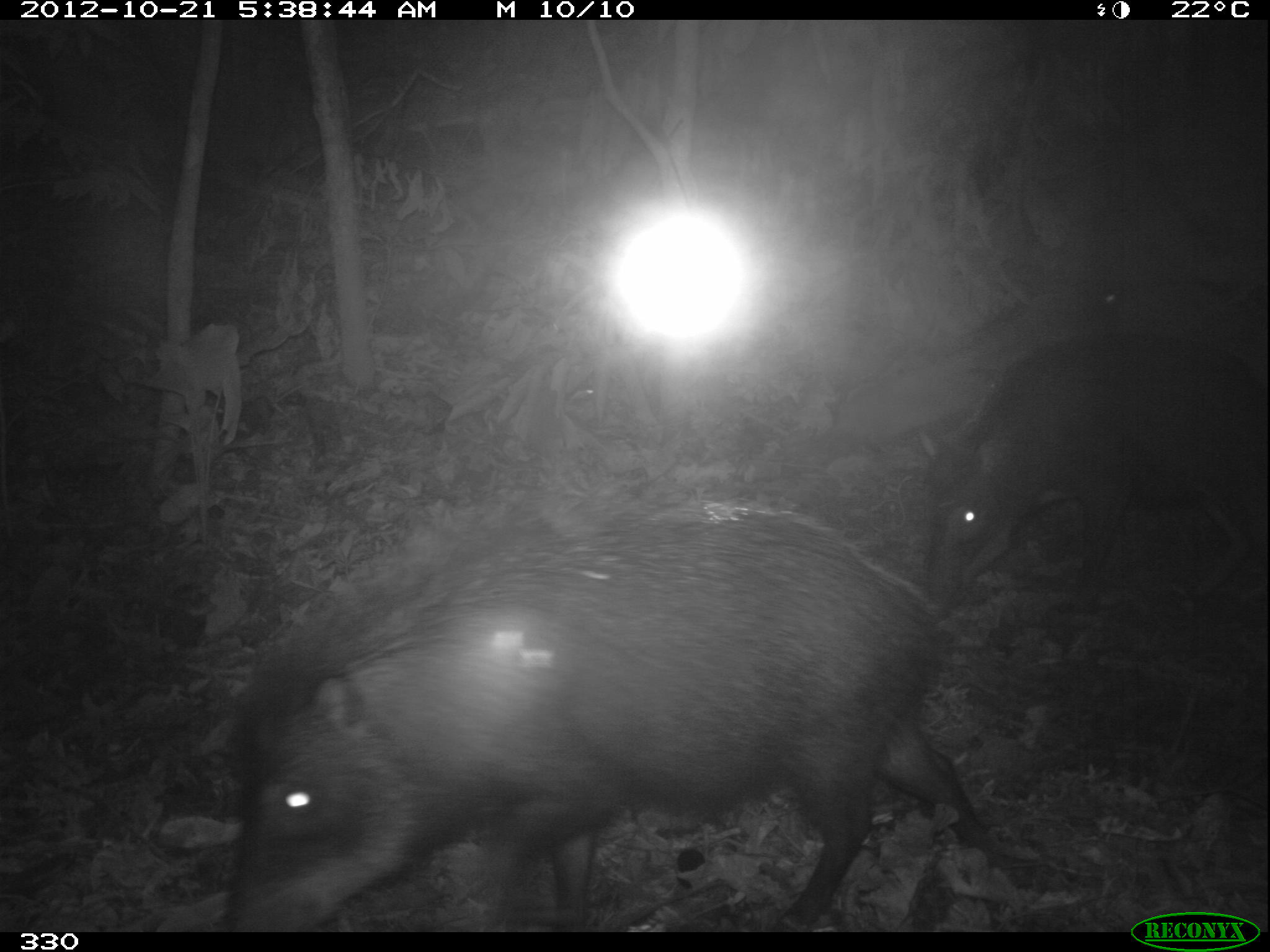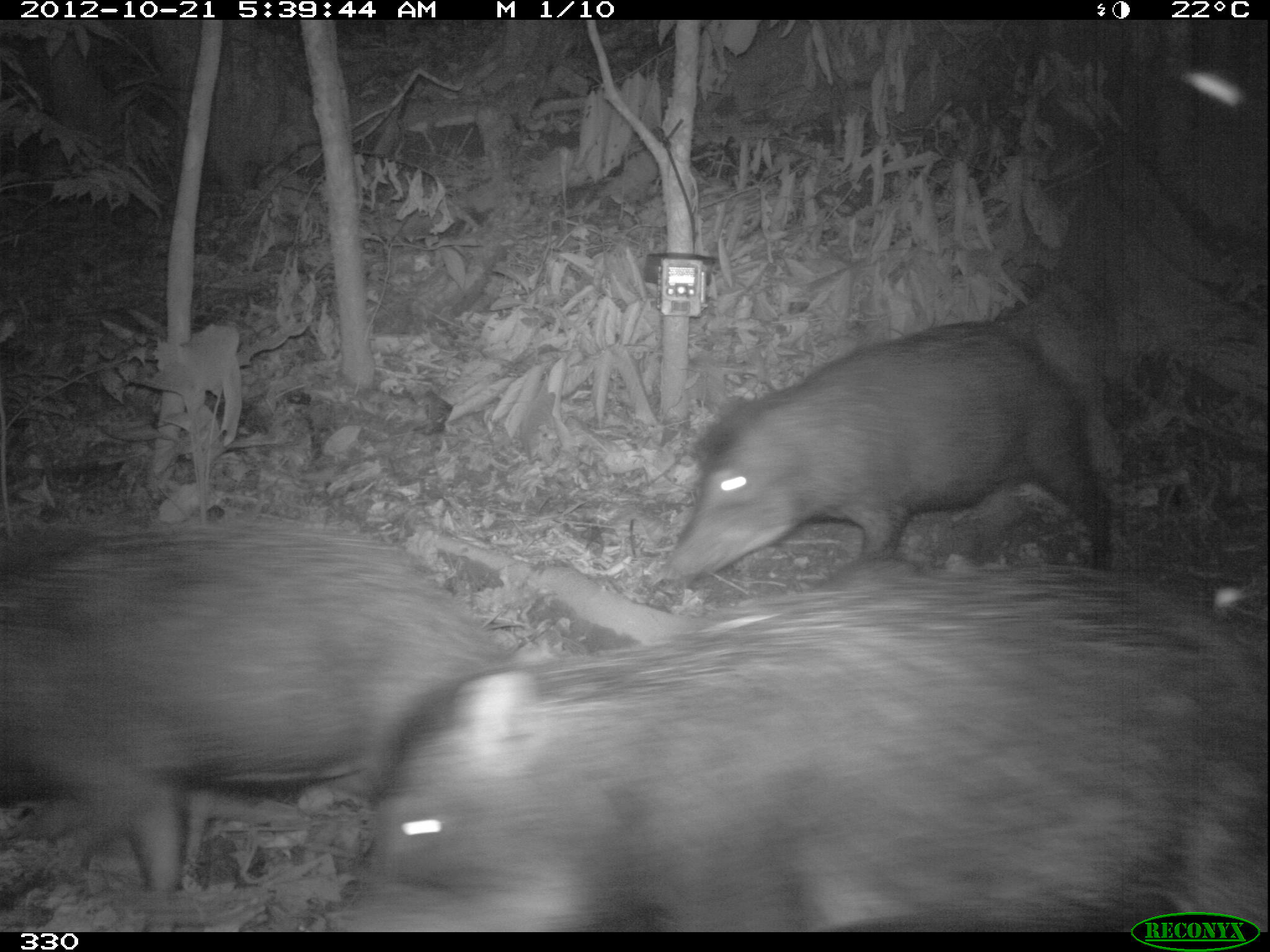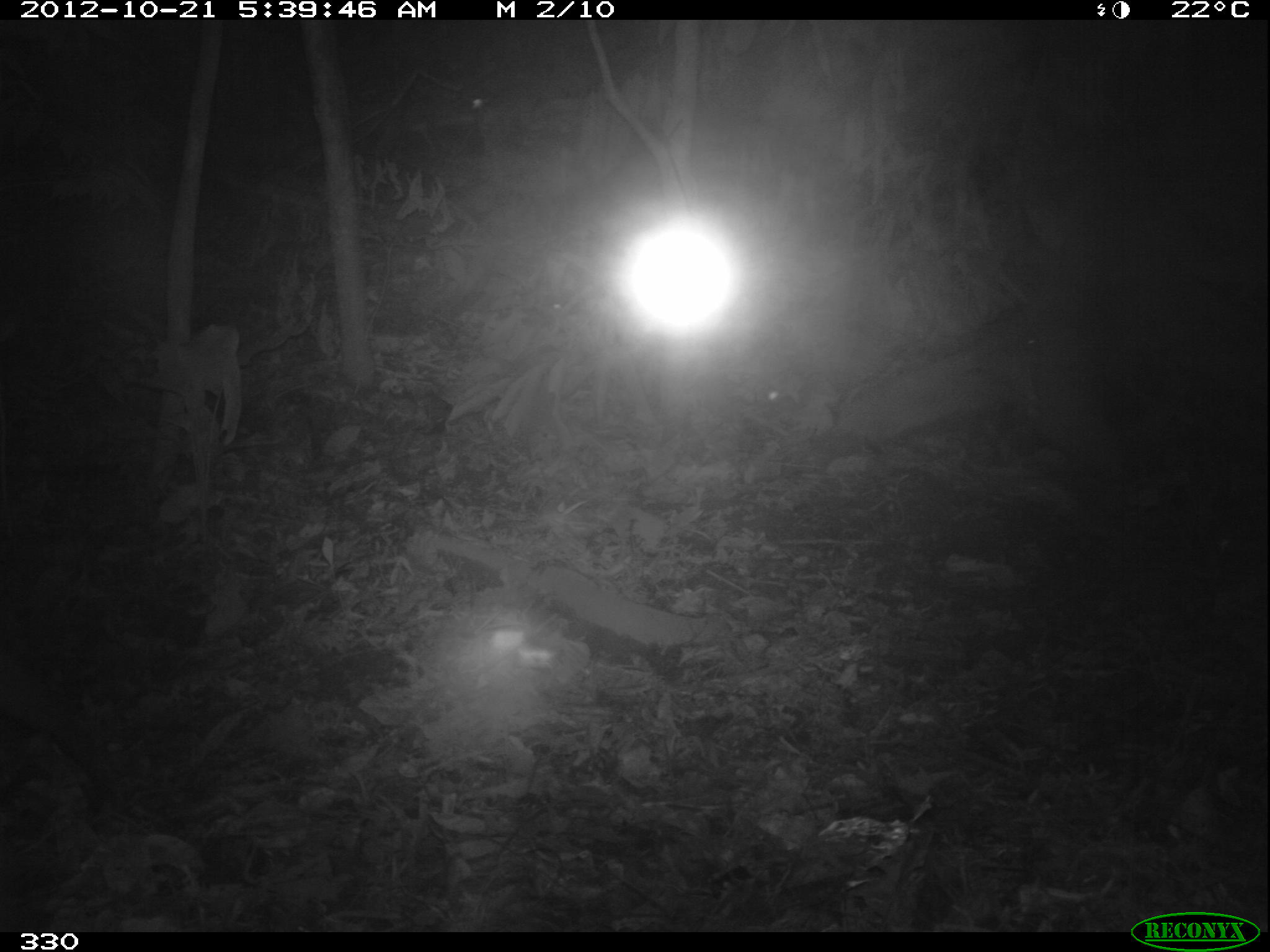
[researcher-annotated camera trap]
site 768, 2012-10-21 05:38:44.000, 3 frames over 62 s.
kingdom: Animalia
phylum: Chordata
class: Mammalia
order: Artiodactyla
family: Tayassuidae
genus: Tayassu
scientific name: Tayassu pecari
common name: white-lipped peccary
Tayassu pecari (white-lipped peccary).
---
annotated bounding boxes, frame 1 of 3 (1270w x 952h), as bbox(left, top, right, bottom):
tayassu pecari: bbox(219, 503, 998, 932); bbox(913, 331, 1263, 606)